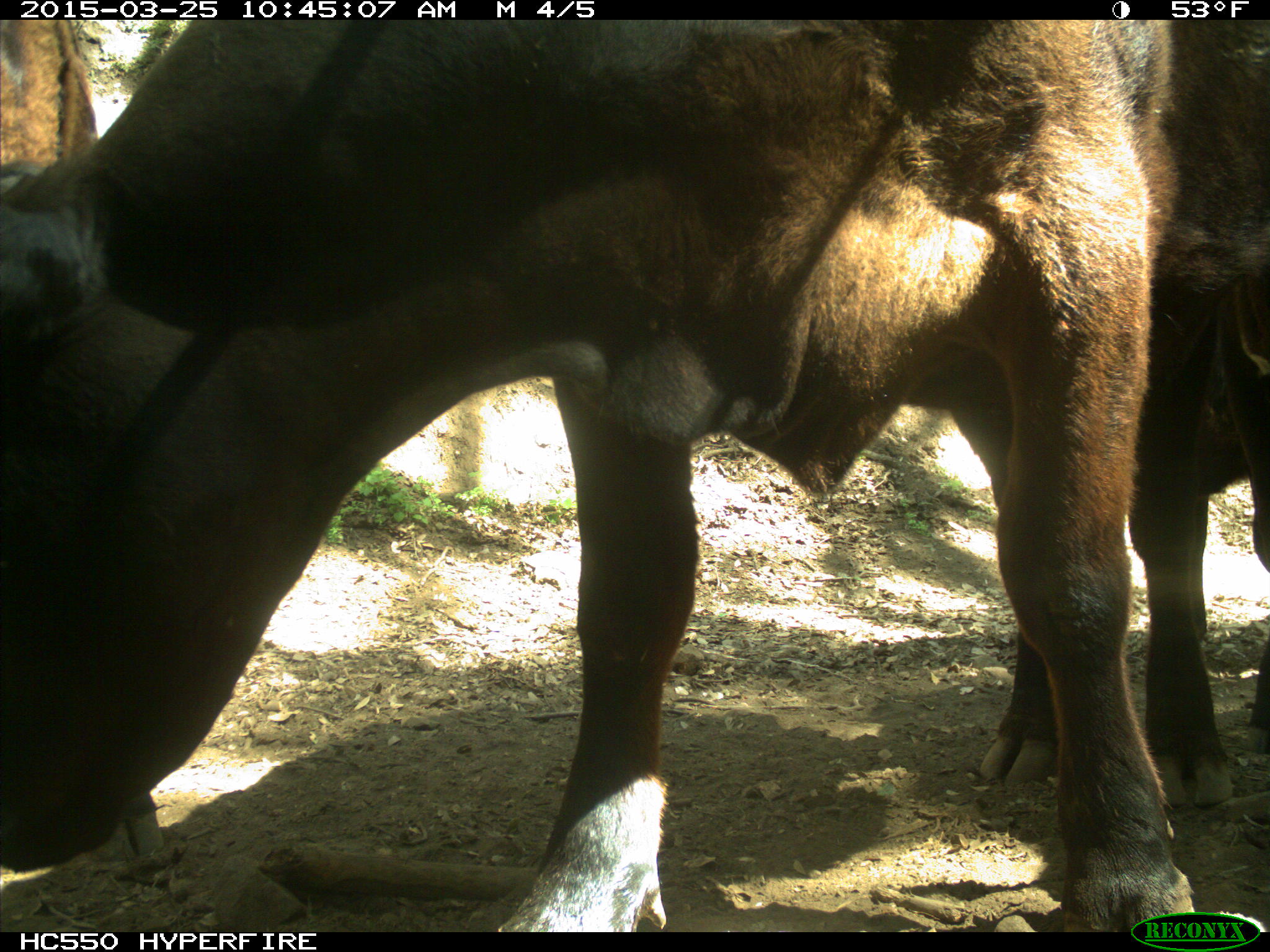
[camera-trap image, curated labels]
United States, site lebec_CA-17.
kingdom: Animalia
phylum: Chordata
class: Mammalia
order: Artiodactyla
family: Bovidae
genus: Bos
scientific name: Bos taurus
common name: domestic cow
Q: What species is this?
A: Bos taurus (domestic cow).